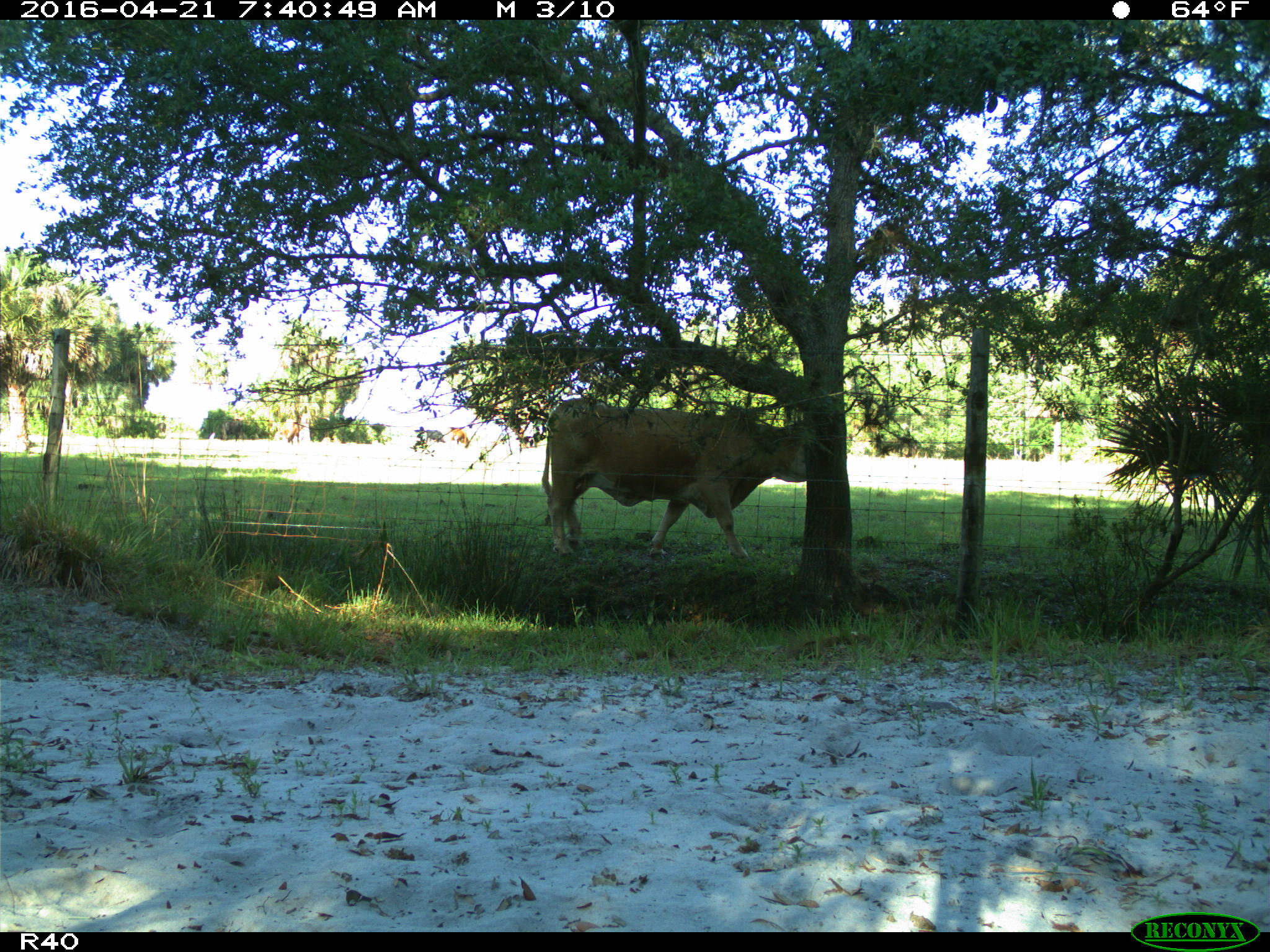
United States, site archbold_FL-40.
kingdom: Animalia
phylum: Chordata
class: Mammalia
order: Artiodactyla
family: Bovidae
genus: Bos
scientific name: Bos taurus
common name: domestic cow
Bos taurus (domestic cow).